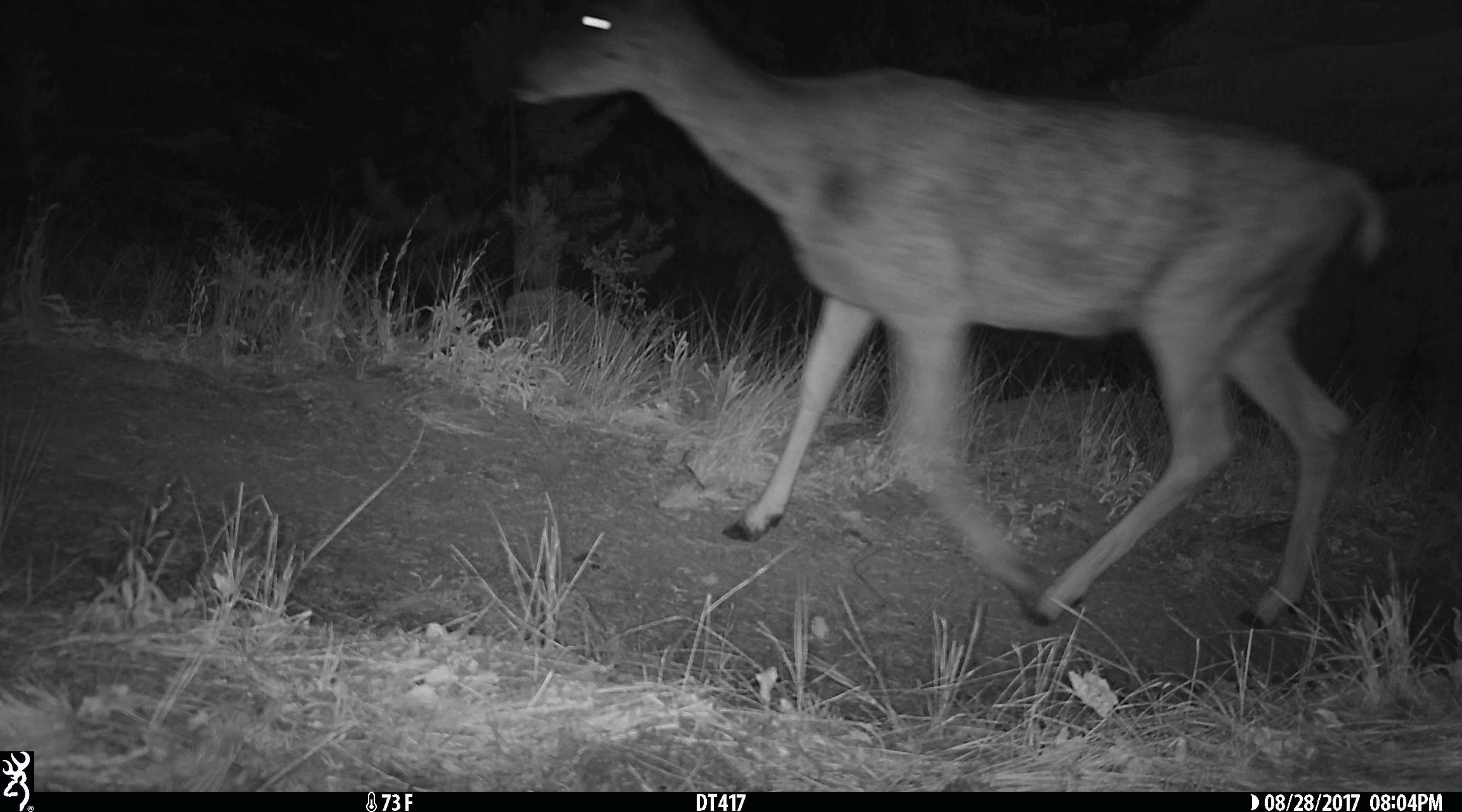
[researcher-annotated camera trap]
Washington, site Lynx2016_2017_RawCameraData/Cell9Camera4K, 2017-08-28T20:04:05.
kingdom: Animalia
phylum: Chordata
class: Mammalia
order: Artiodactyla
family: Cervidae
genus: Odocoileus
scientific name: Odocoileus hemionus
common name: mule deer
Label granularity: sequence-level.